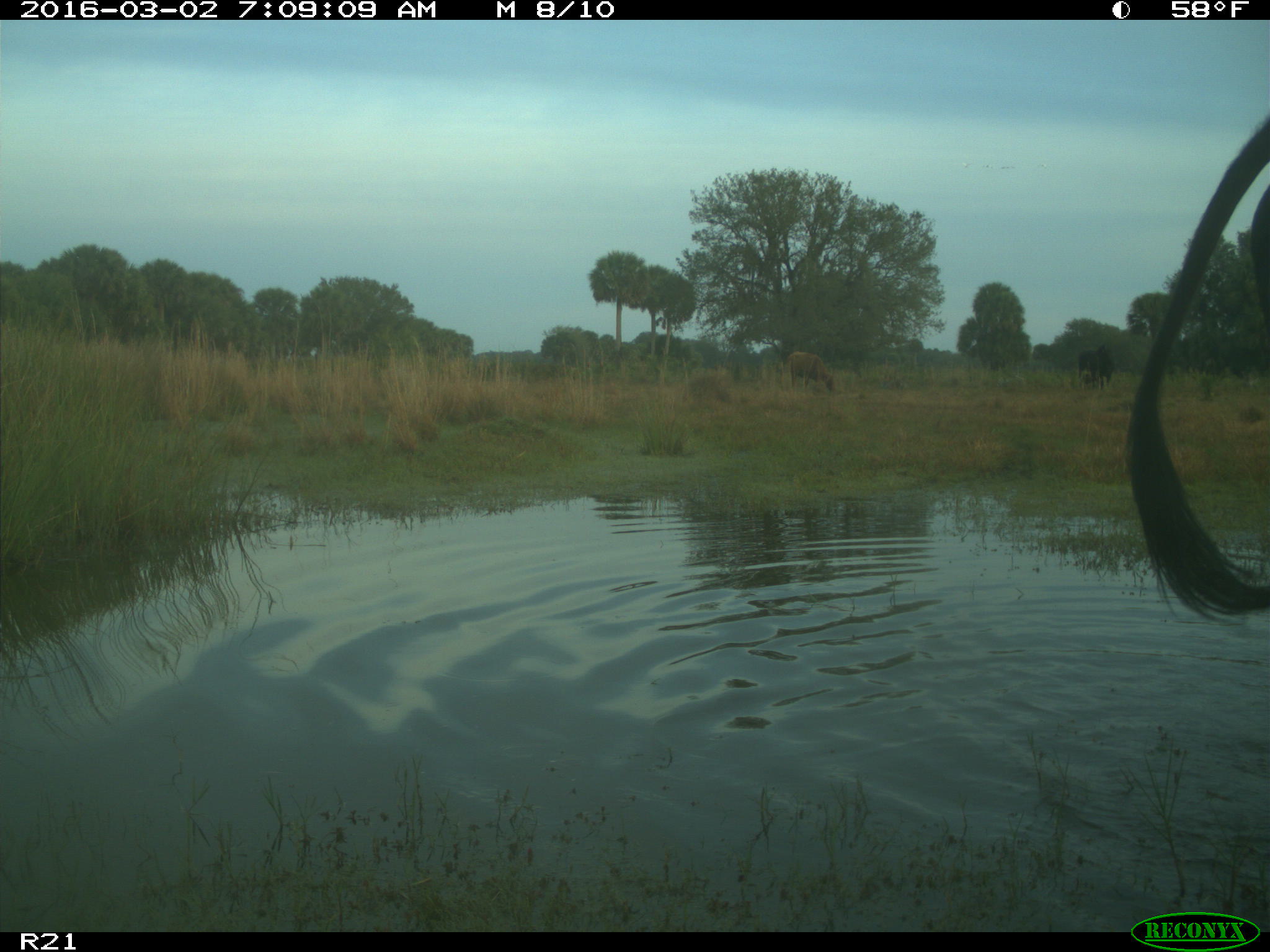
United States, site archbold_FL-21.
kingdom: Animalia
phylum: Chordata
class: Mammalia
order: Artiodactyla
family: Bovidae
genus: Bos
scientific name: Bos taurus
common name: domestic cow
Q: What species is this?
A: Bos taurus (domestic cow).